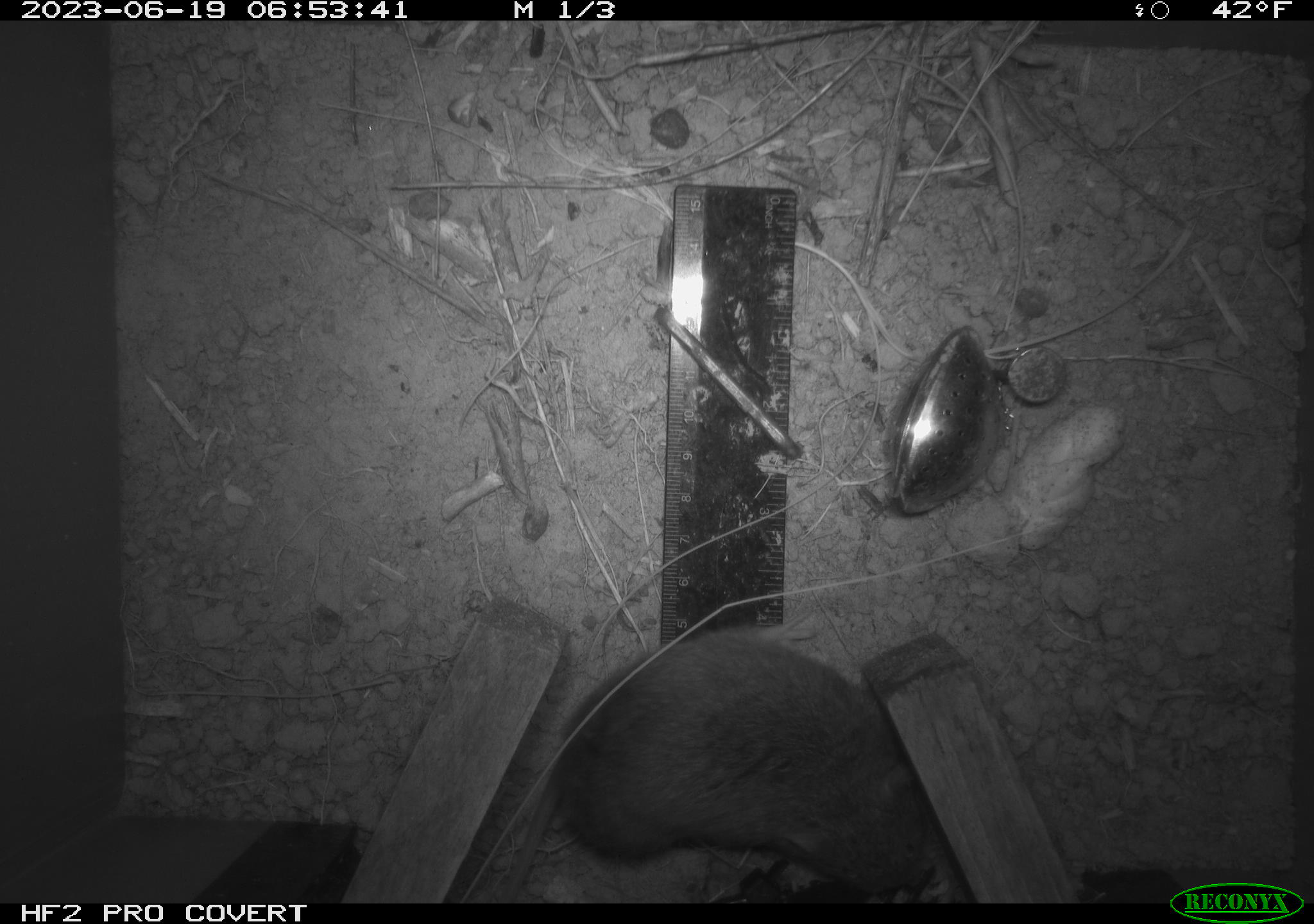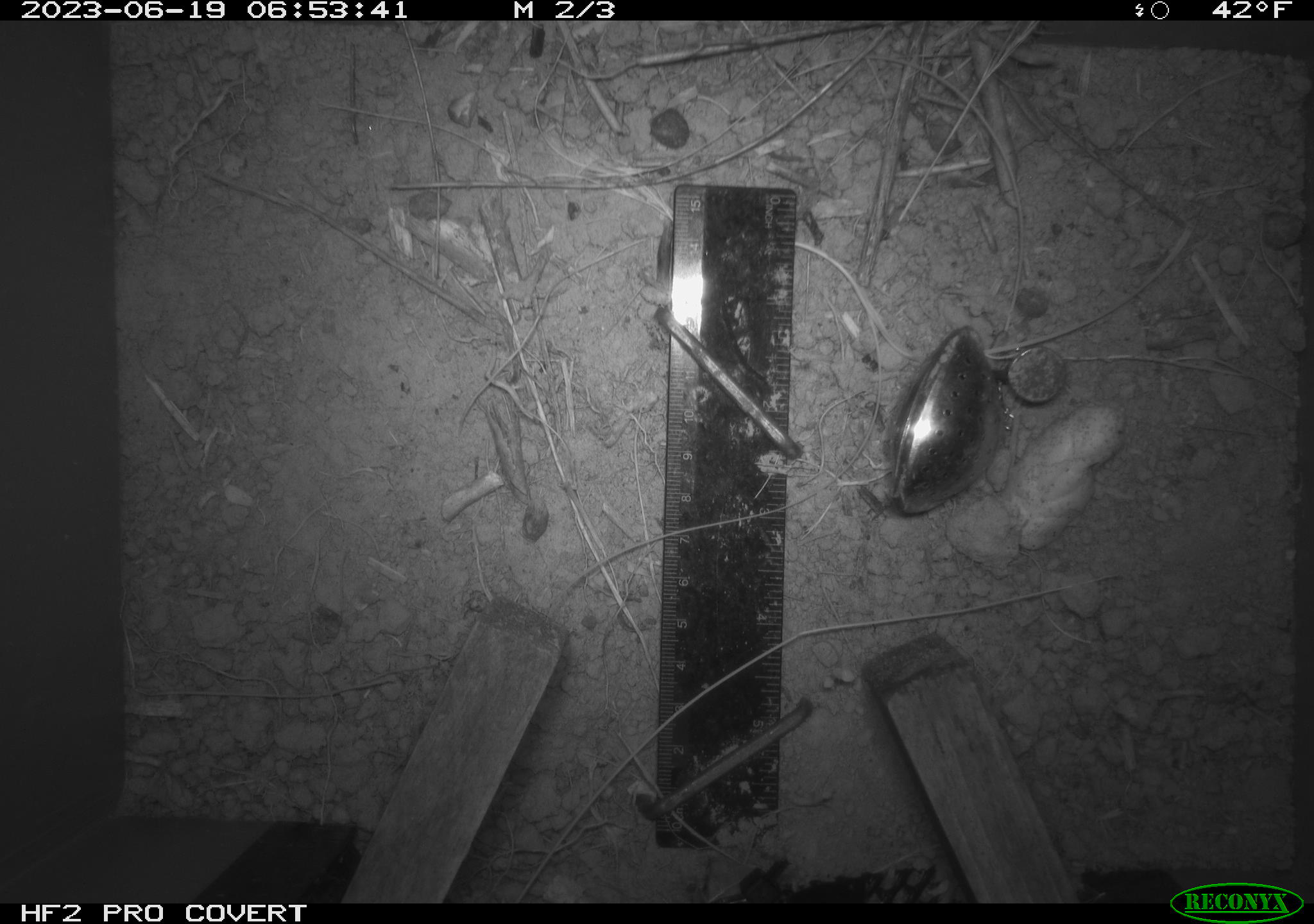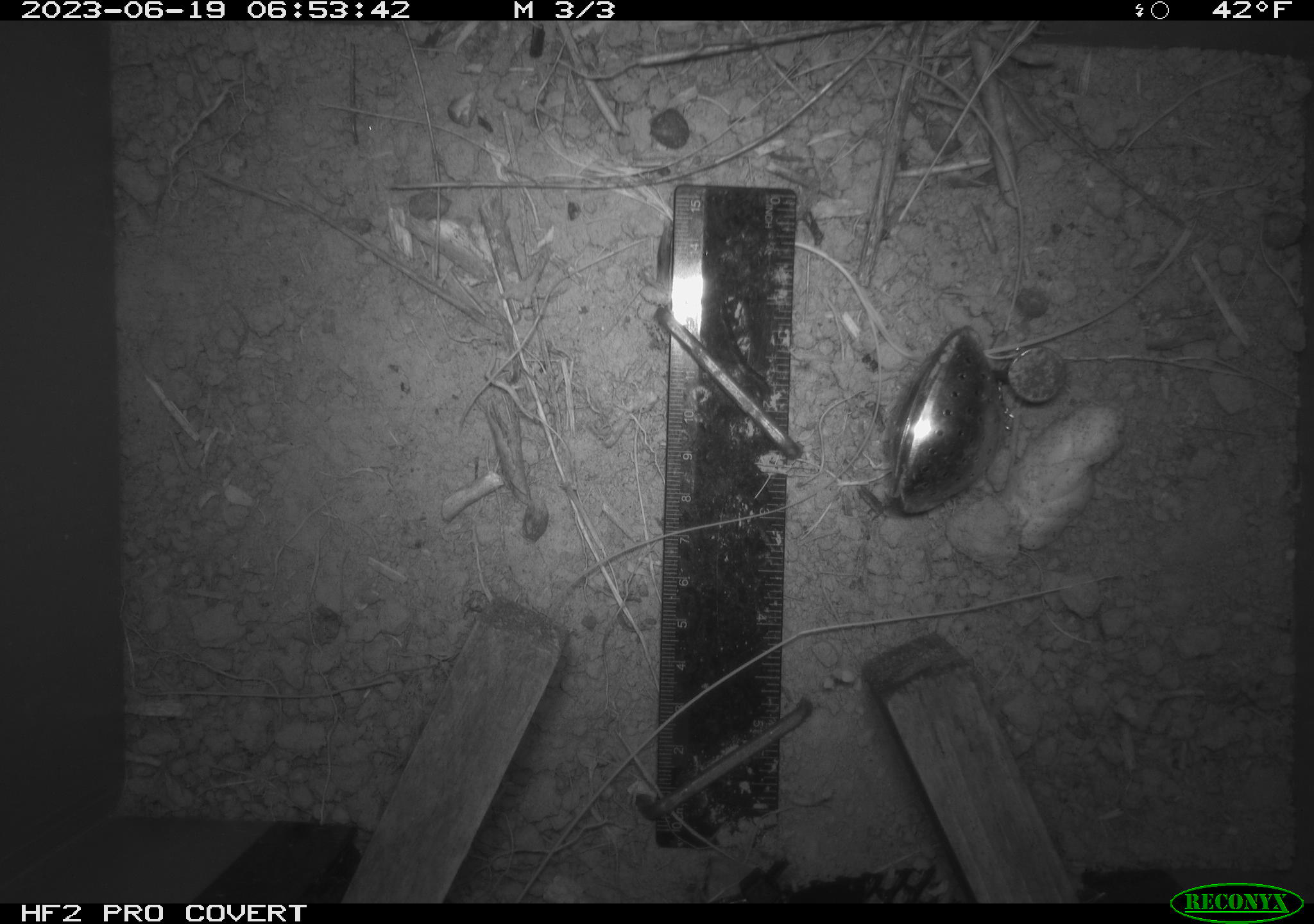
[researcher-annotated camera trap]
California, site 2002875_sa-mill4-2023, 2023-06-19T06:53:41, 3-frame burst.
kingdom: Animalia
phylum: Chordata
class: Mammalia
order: Rodentia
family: Cricetidae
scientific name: Arvicolinae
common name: voles, lemmings, and muskrats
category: arvicolinae subfamily